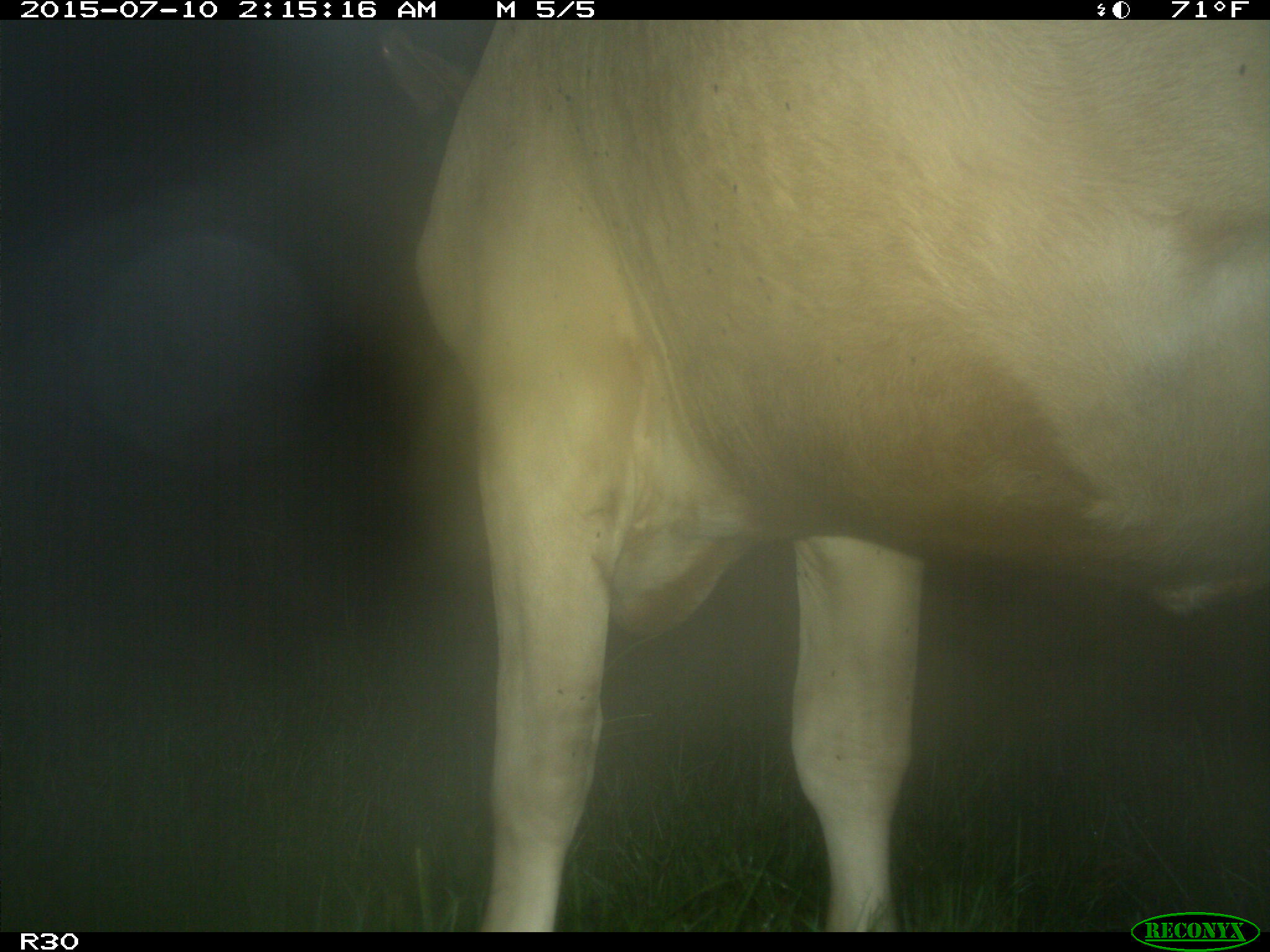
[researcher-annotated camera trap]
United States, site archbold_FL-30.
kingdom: Animalia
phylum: Chordata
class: Mammalia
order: Artiodactyla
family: Bovidae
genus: Bos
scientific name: Bos taurus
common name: domestic cow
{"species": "Bos taurus (domestic cow)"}